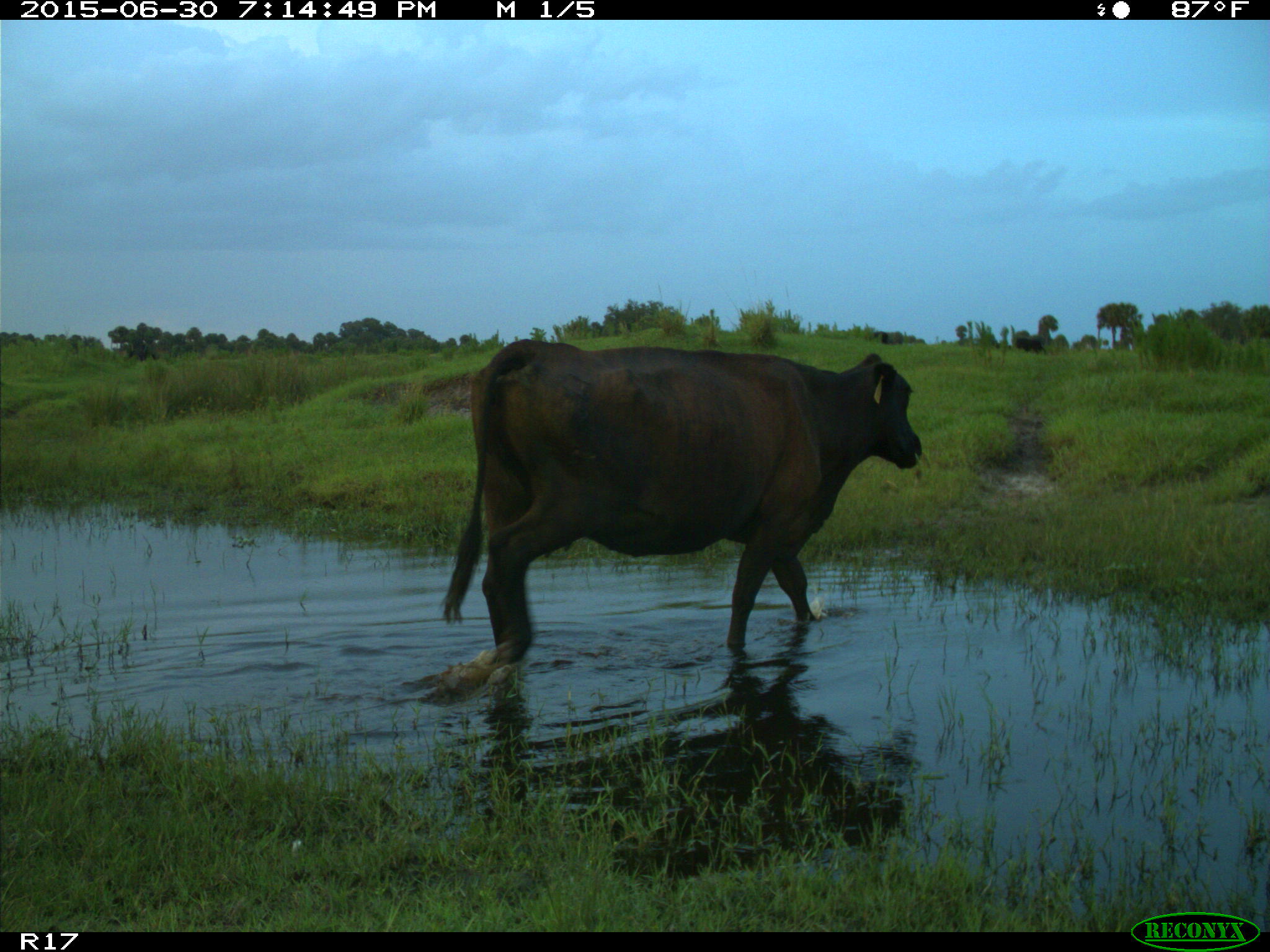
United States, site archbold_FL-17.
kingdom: Animalia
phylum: Chordata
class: Mammalia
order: Artiodactyla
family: Bovidae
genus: Bos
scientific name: Bos taurus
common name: domestic cow